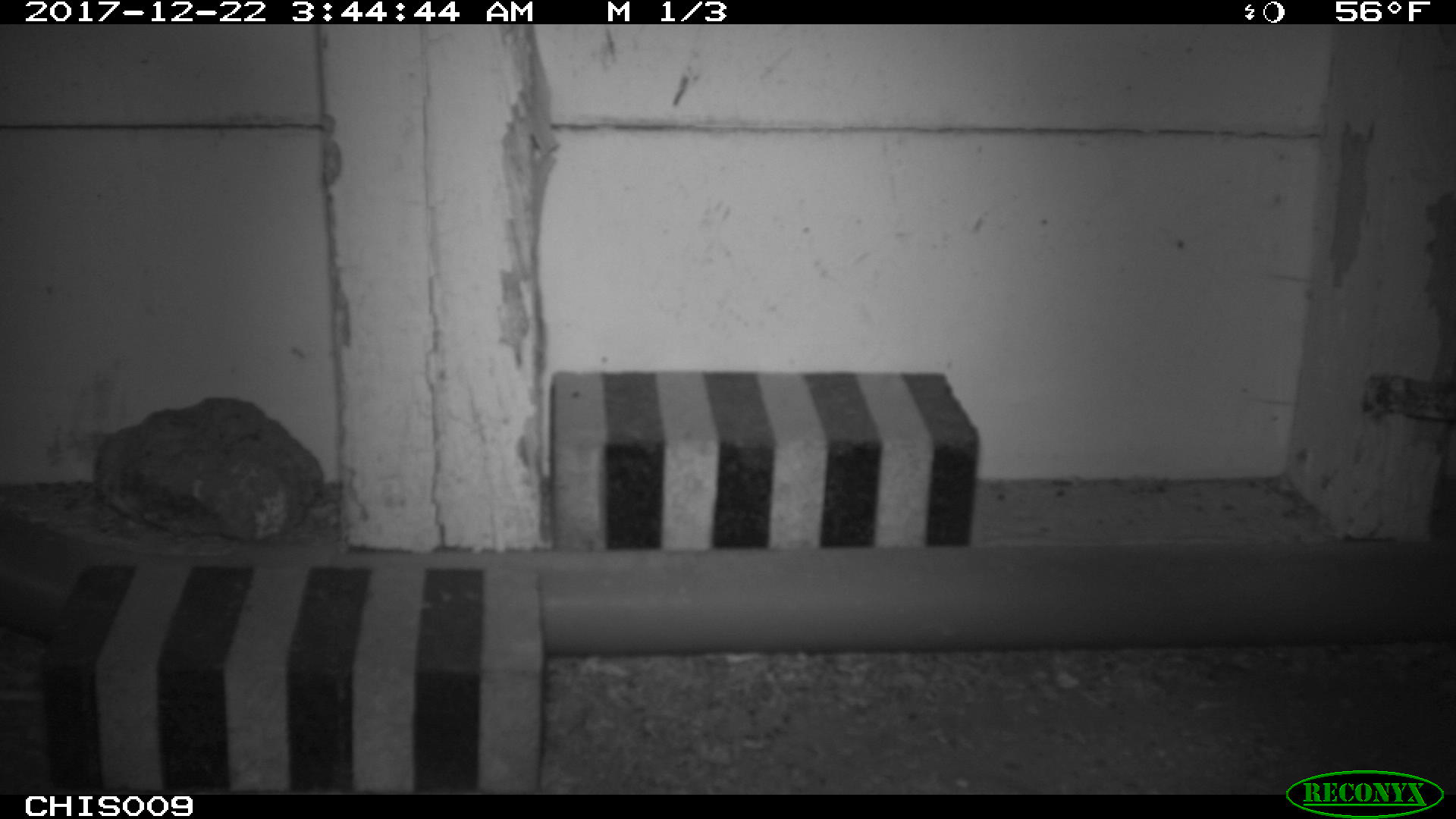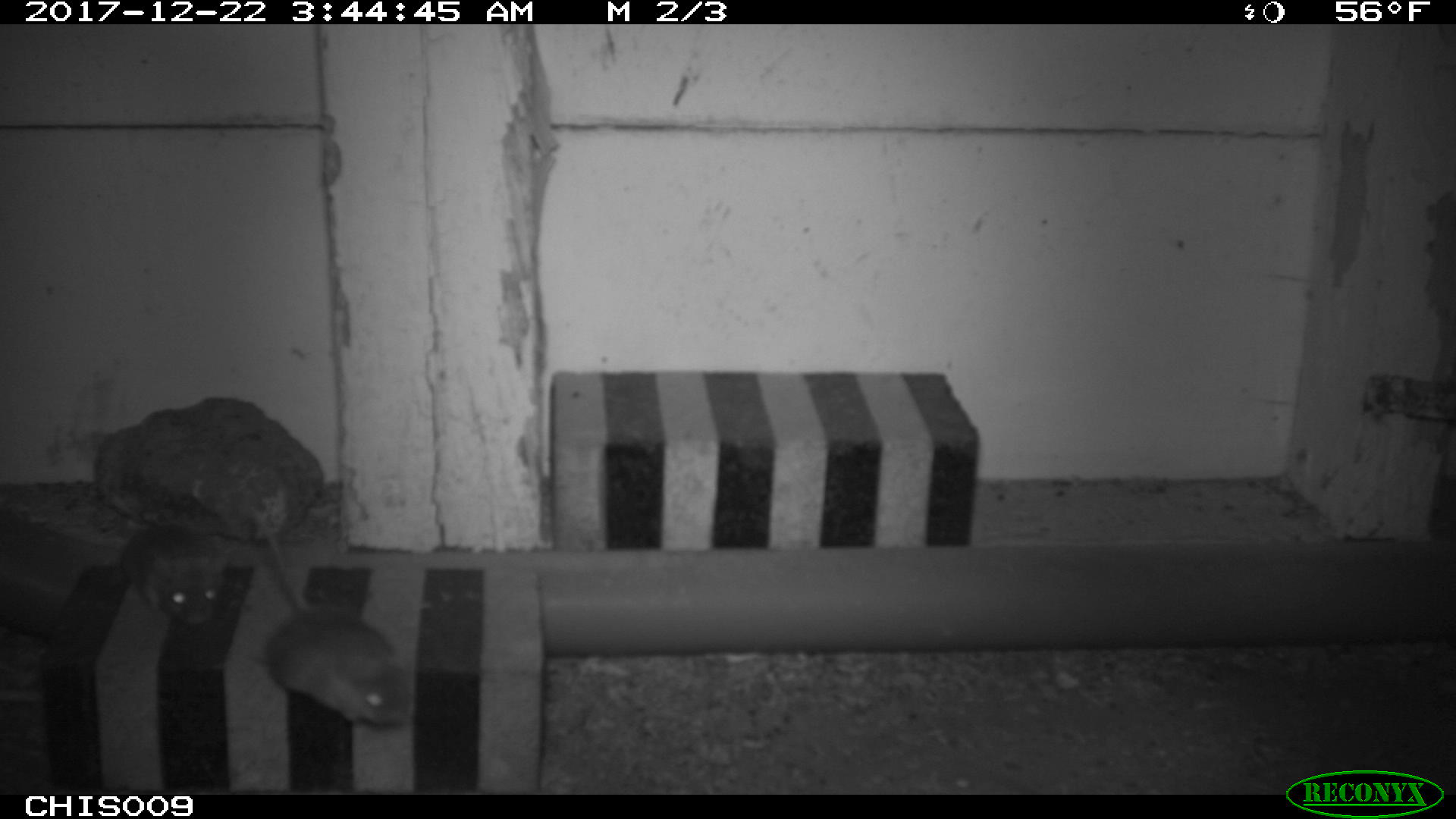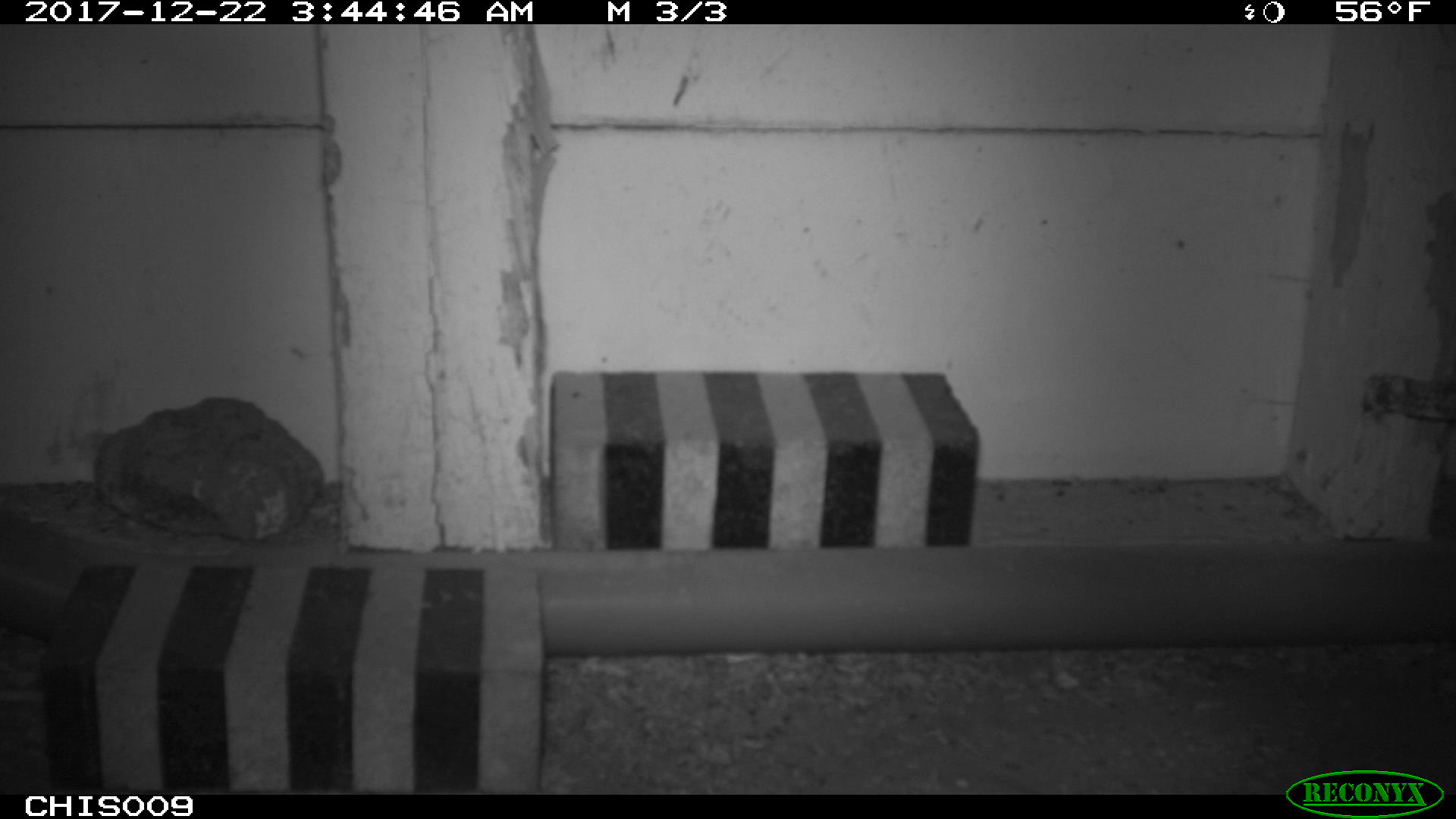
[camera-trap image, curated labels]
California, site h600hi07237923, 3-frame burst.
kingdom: Animalia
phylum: Chordata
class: Mammalia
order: Rodentia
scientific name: Rodentia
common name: rodent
Rodent (Rodentia).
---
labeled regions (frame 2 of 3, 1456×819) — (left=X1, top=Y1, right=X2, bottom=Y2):
rodent: (left=256, top=506, right=413, bottom=728); (left=121, top=523, right=231, bottom=626)